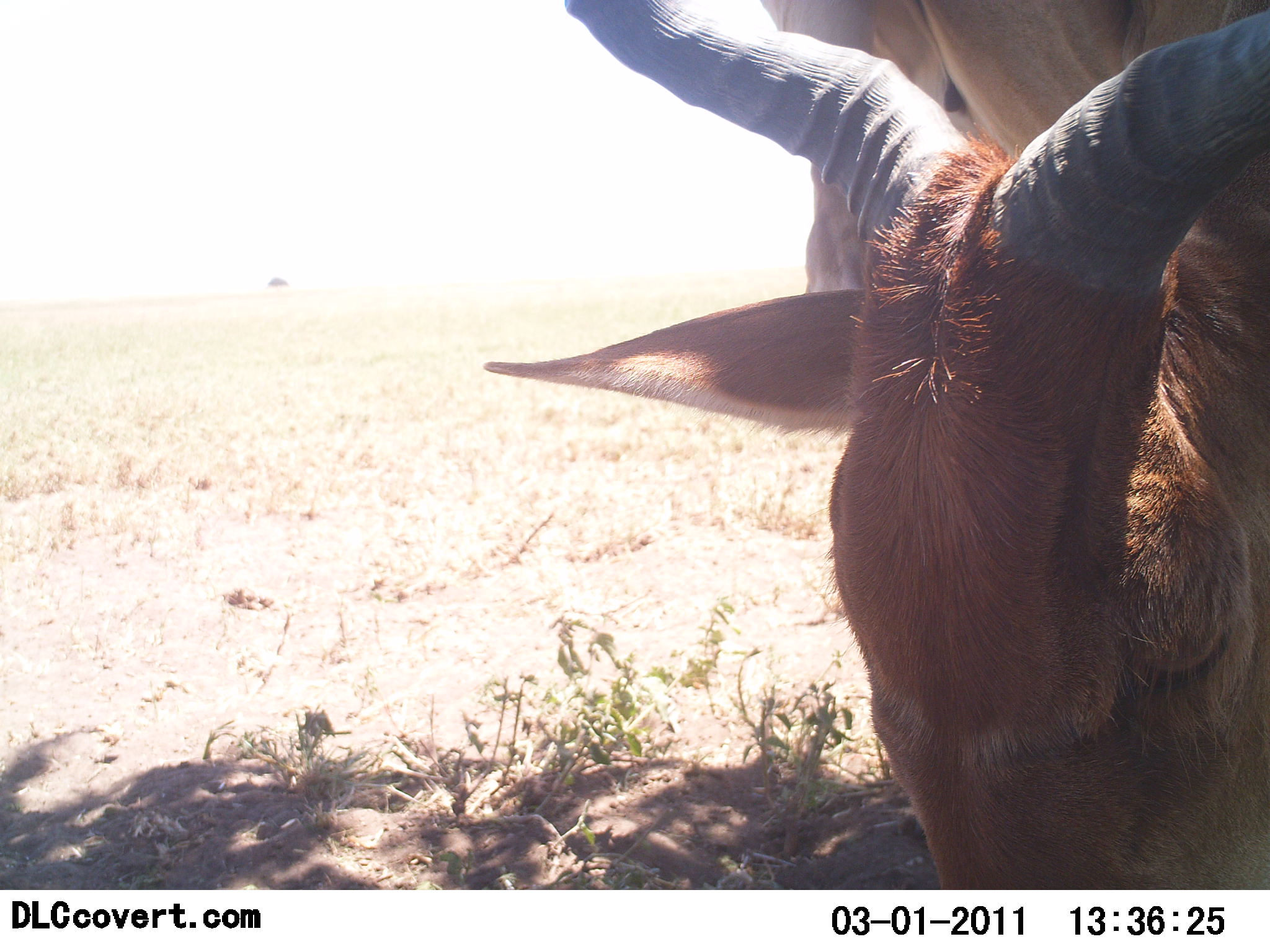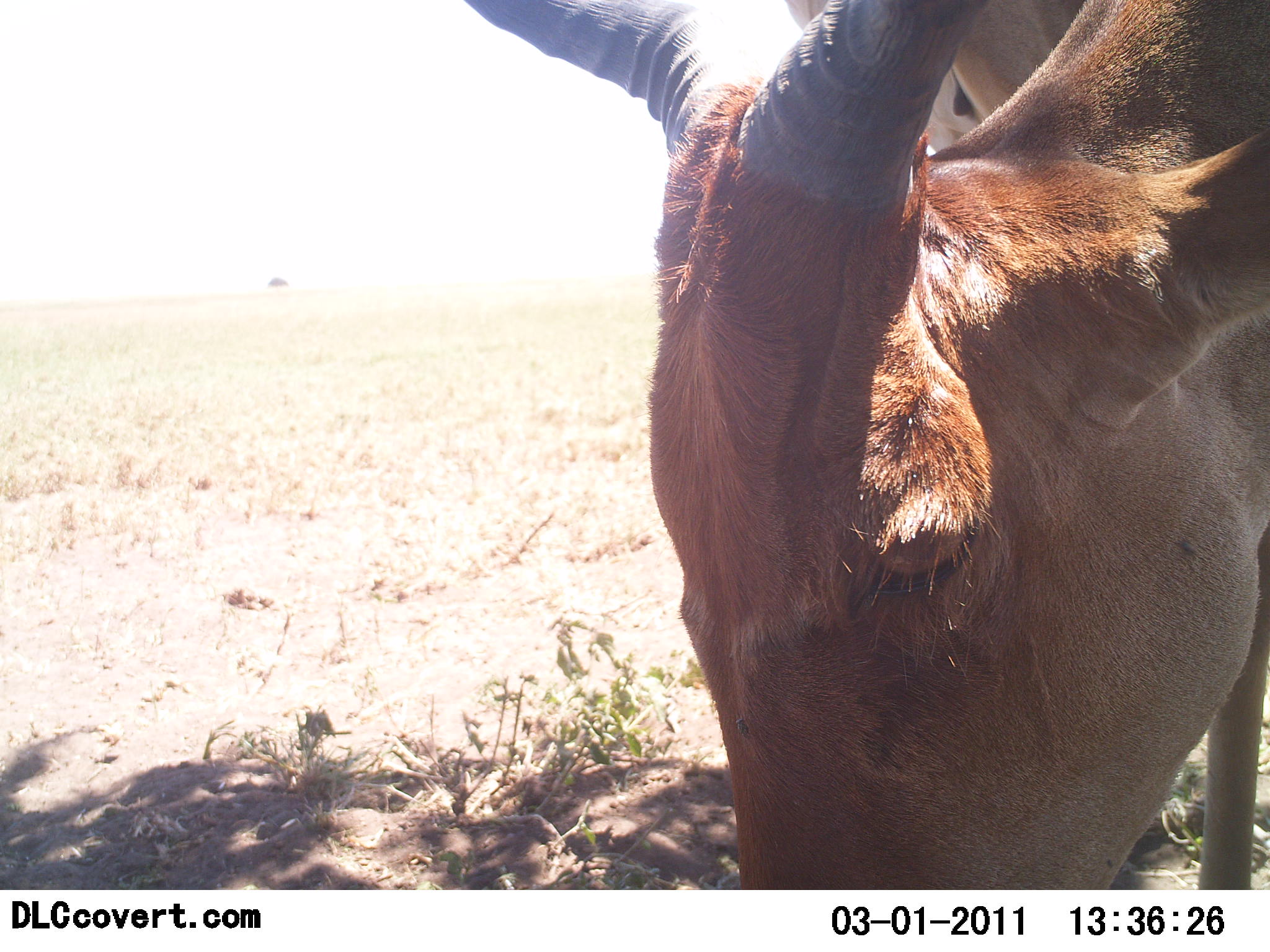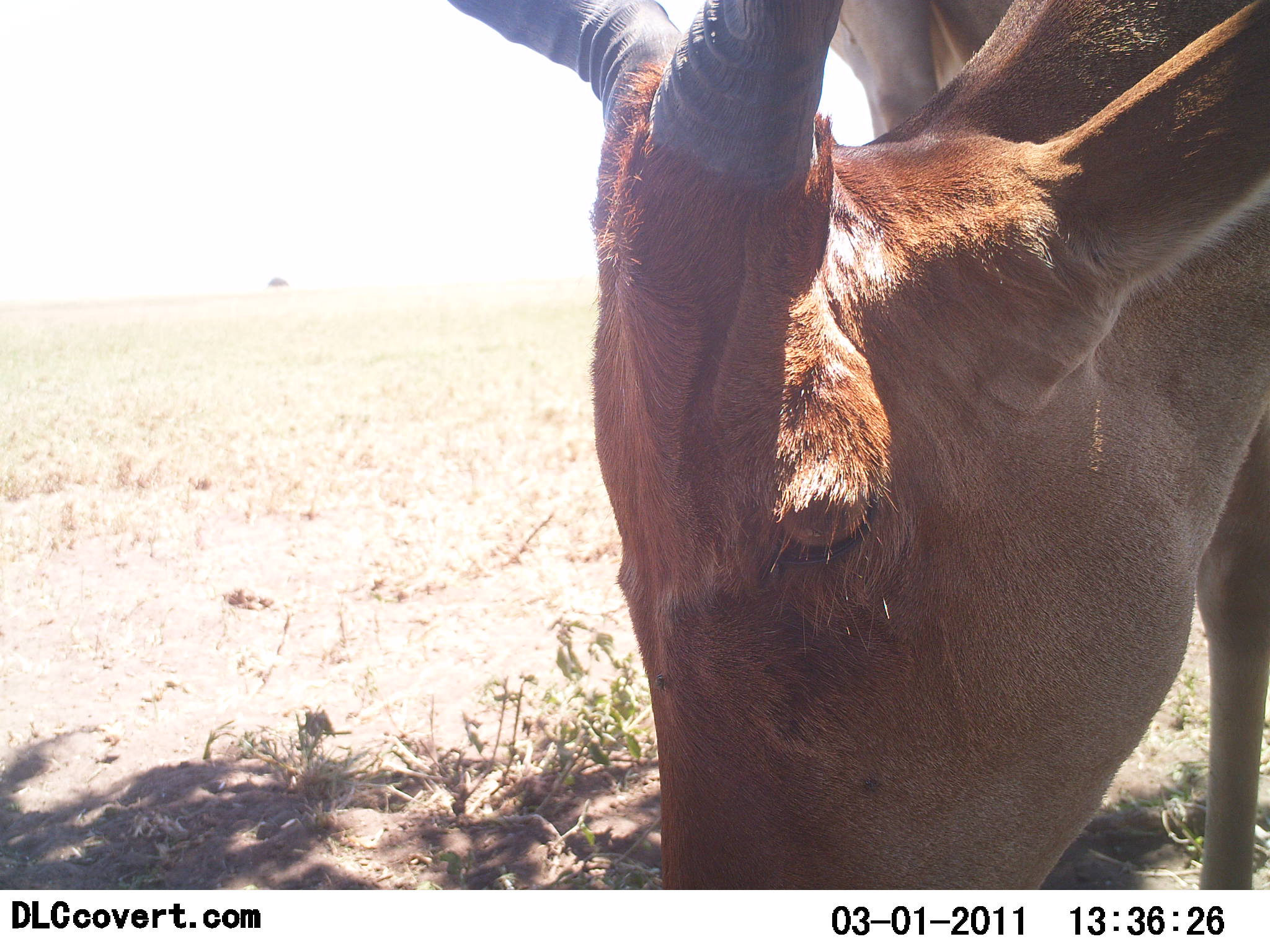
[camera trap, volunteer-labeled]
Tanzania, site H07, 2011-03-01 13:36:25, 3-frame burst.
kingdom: Animalia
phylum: Chordata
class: Mammalia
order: Artiodactyla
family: Bovidae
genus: Alcelaphus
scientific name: Alcelaphus buselaphus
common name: hartebeest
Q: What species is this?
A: Hartebeest (Alcelaphus buselaphus).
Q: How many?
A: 1.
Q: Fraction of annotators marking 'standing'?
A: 22%.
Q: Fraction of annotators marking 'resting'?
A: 0%.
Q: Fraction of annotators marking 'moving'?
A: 0%.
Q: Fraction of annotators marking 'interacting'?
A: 0%.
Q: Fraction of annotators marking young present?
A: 0%.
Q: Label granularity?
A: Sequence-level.